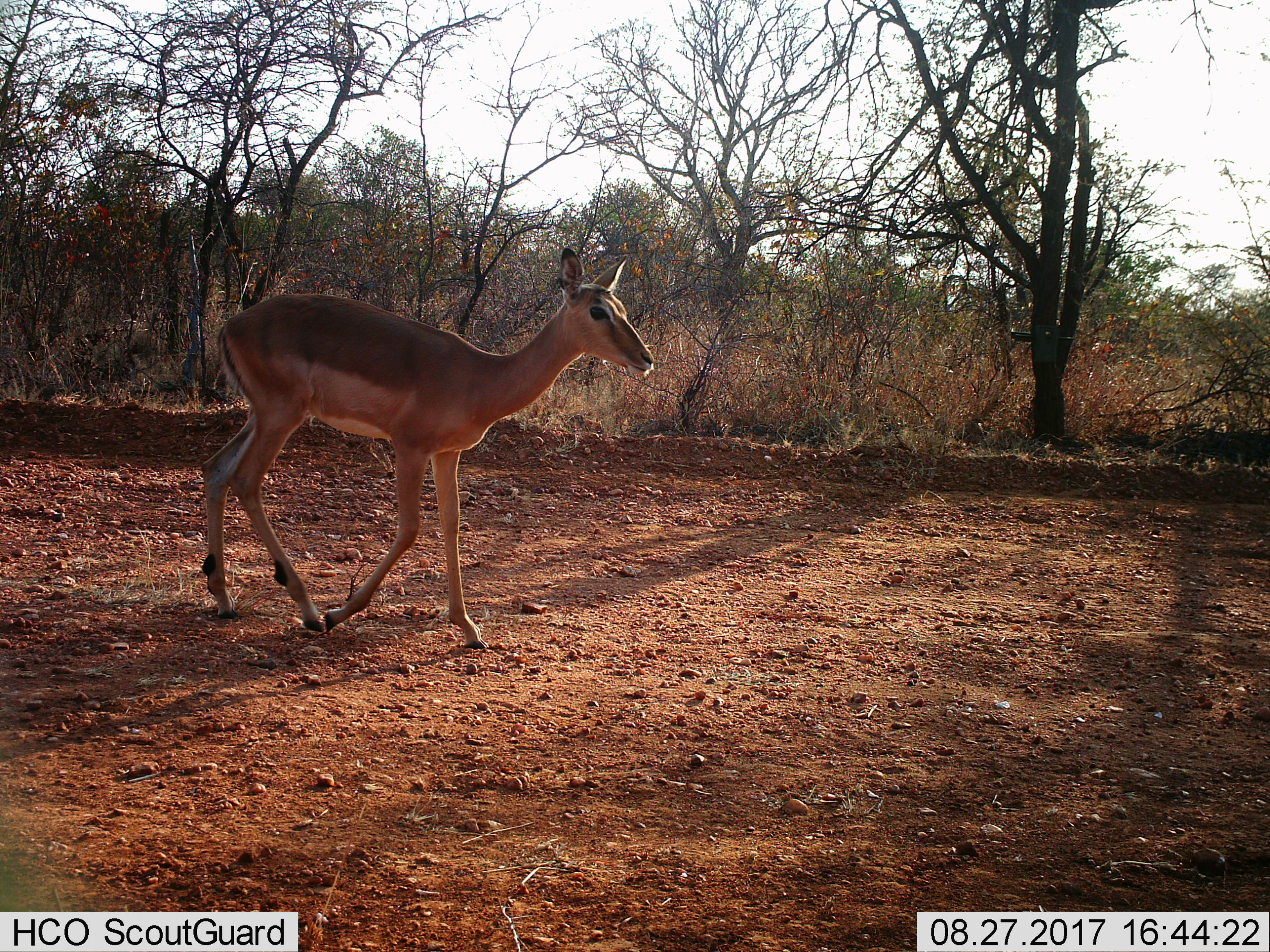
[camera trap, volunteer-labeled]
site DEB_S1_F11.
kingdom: Animalia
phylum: Chordata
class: Mammalia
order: Artiodactyla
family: Bovidae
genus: Aepyceros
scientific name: Aepyceros melampus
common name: impala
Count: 1.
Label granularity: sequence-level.